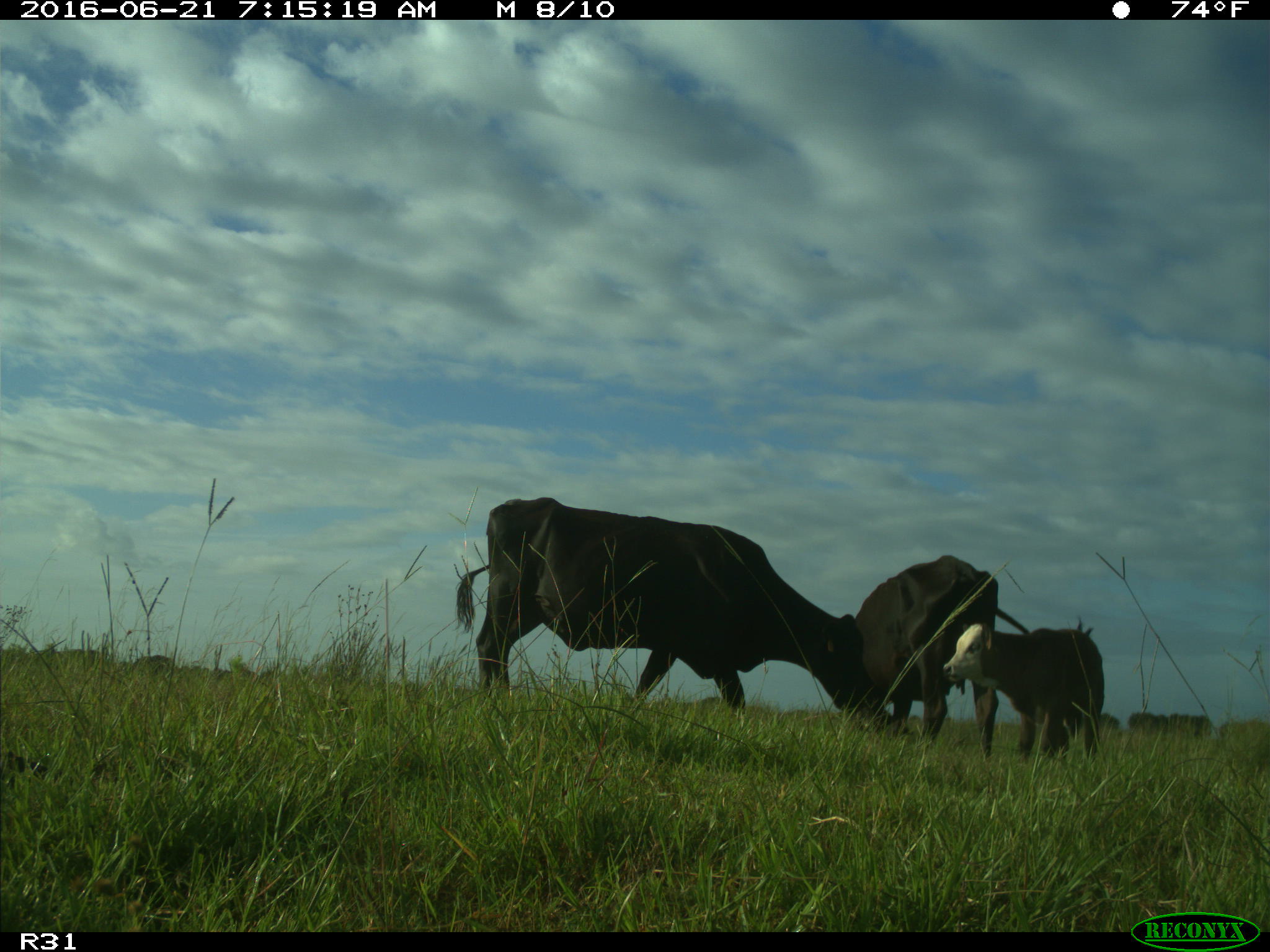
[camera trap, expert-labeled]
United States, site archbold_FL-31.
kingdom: Animalia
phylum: Chordata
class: Mammalia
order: Artiodactyla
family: Bovidae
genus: Bos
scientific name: Bos taurus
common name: domestic cow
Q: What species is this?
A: Bos taurus (domestic cow).